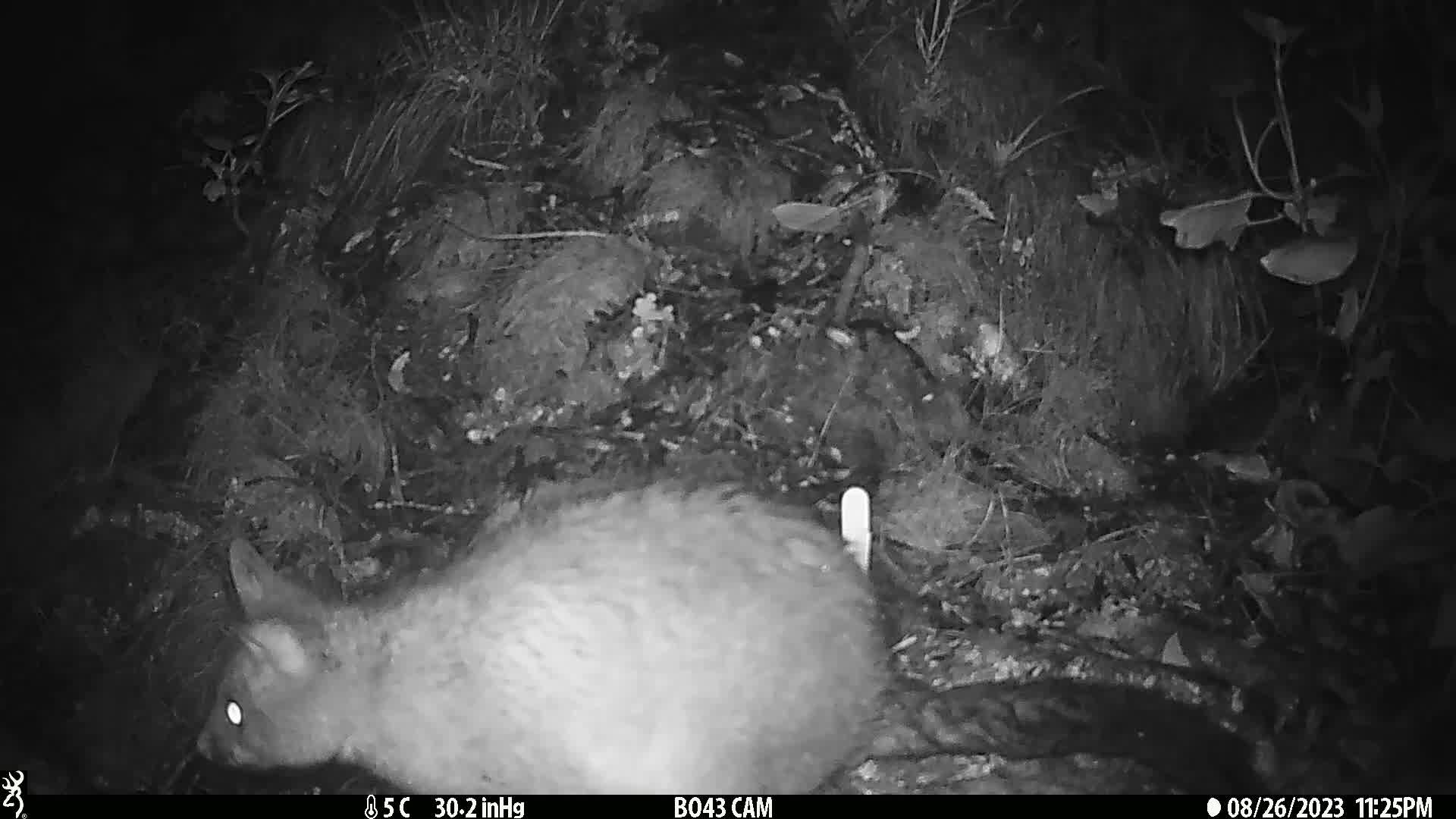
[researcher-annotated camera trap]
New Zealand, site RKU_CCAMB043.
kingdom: Animalia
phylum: Chordata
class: Mammalia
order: Diprotodontia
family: Phalangeridae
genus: Trichosurus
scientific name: Trichosurus vulpecula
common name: common brushtail possum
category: possum